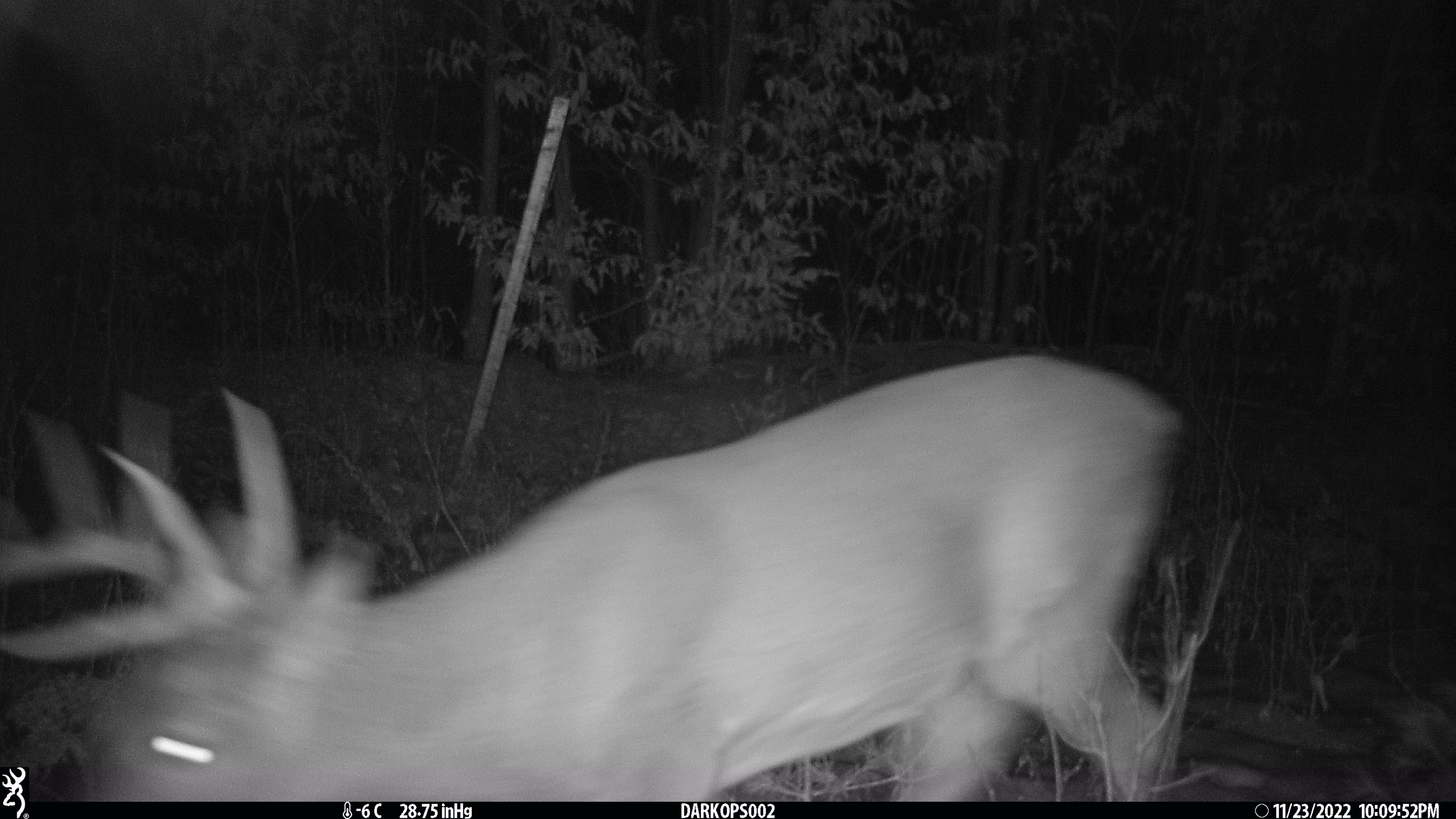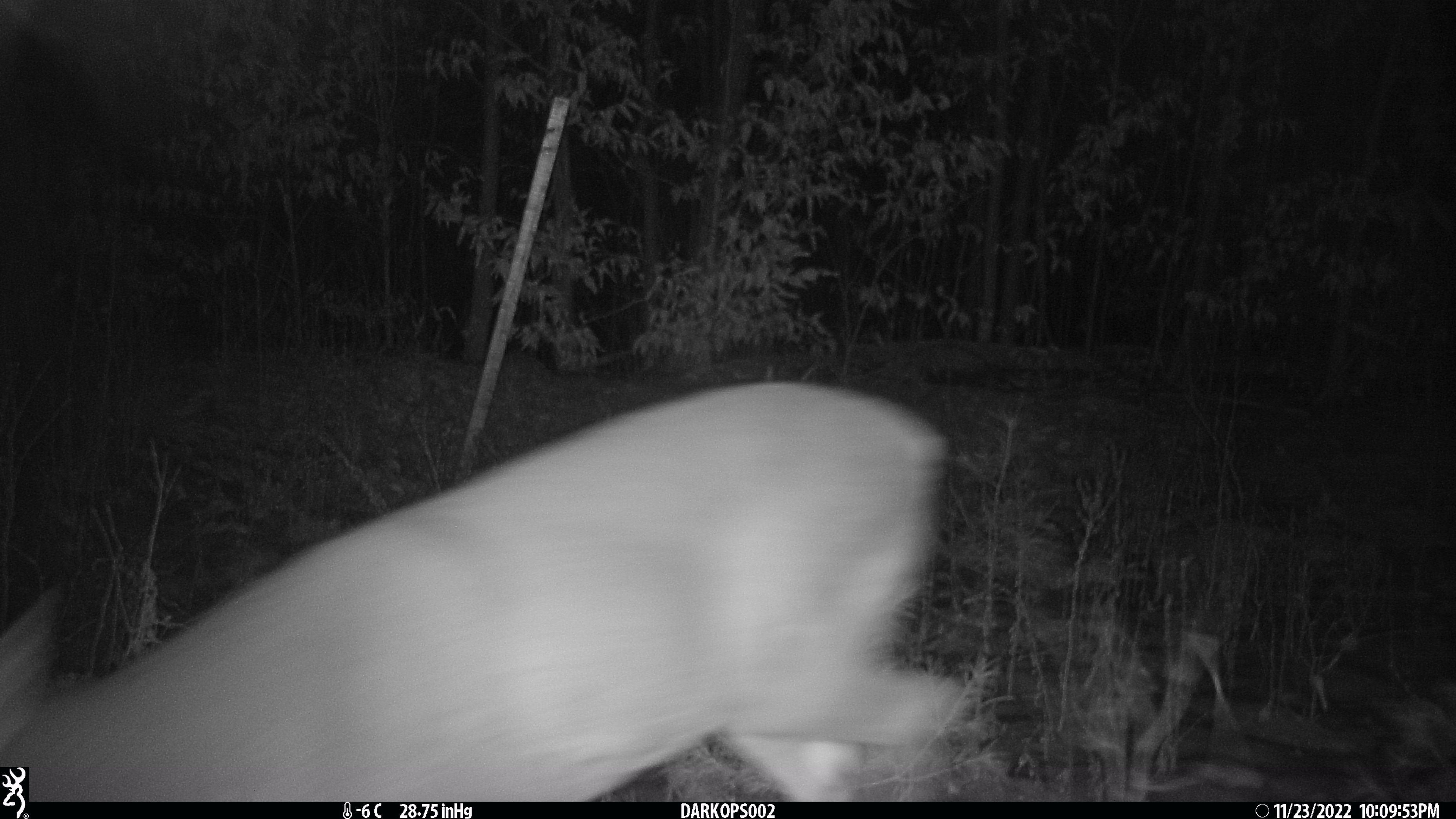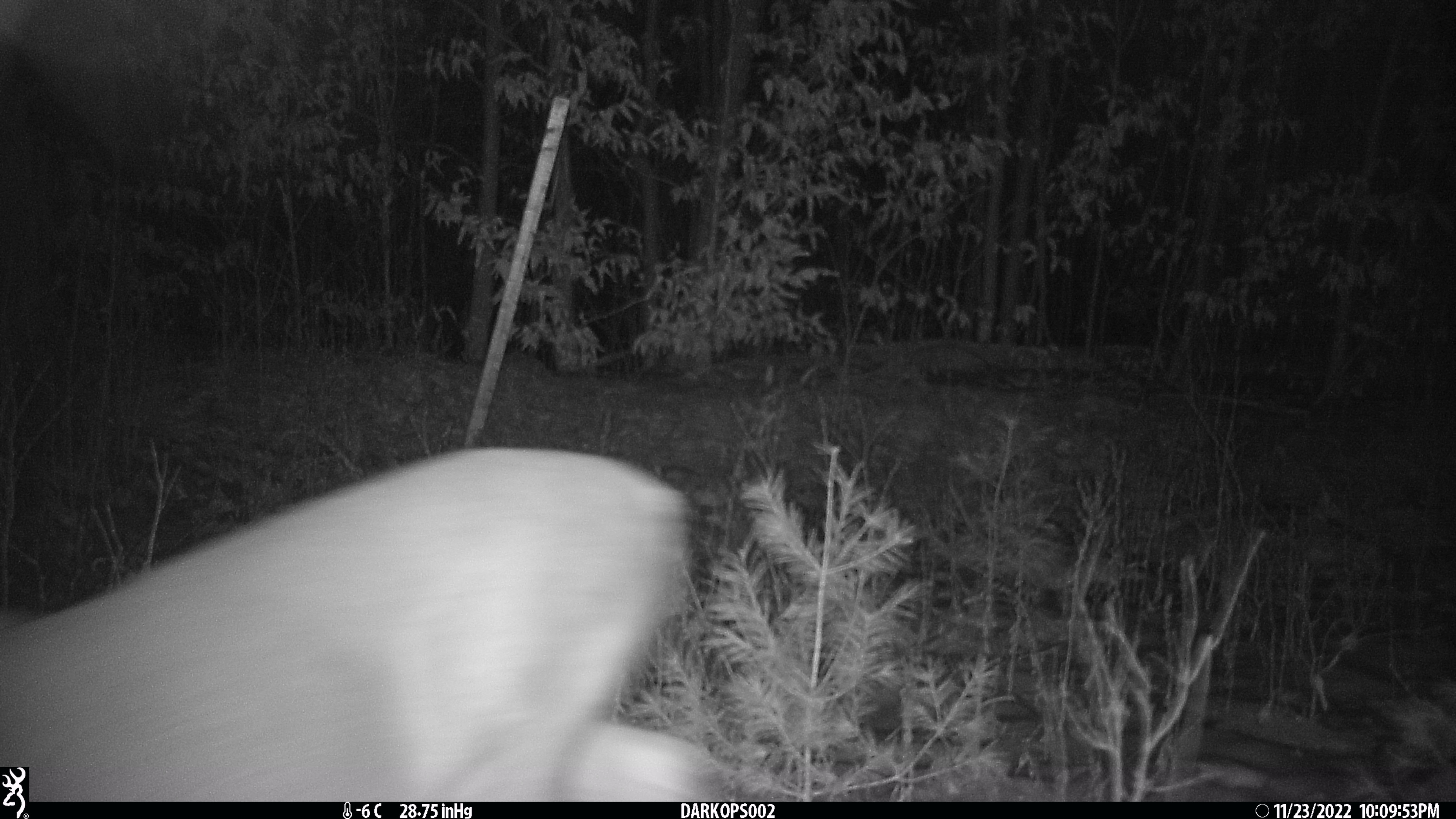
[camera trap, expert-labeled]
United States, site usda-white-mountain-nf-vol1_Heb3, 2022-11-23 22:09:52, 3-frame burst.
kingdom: Animalia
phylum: Chordata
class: Mammalia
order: Artiodactyla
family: Cervidae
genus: Odocoileus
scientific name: Odocoileus virginianus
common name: white-tailed deer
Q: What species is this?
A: White-tailed deer (Odocoileus virginianus).